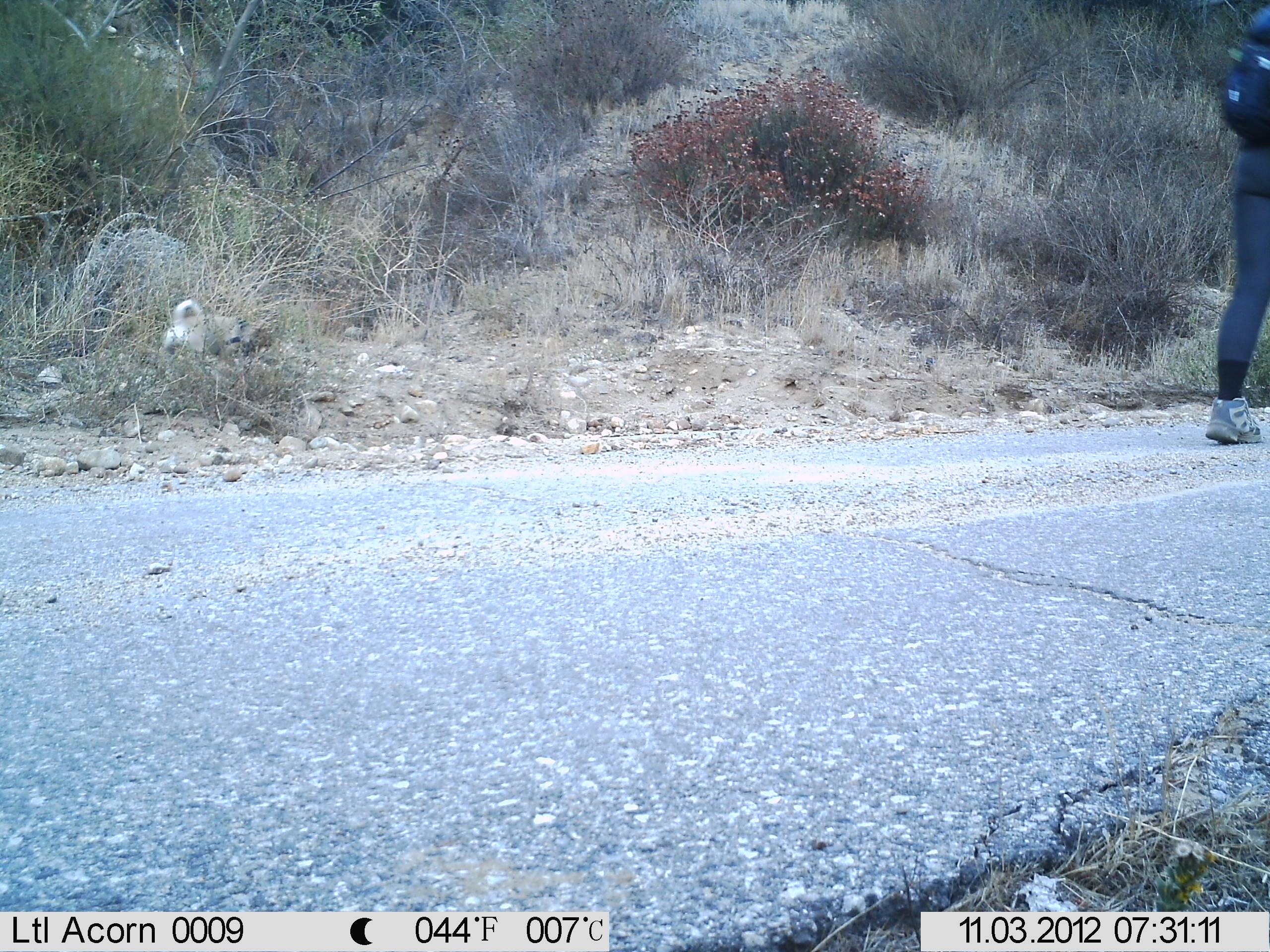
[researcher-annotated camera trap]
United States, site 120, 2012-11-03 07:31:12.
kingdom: Animalia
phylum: Chordata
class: Mammalia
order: Carnivora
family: Canidae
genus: Canis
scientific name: Canis familiaris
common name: domestic dog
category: dog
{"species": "dog (domestic dog) (Canis familiaris)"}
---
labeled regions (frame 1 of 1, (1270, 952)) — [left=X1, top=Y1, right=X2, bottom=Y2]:
dog: [left=148, top=270, right=286, bottom=382]